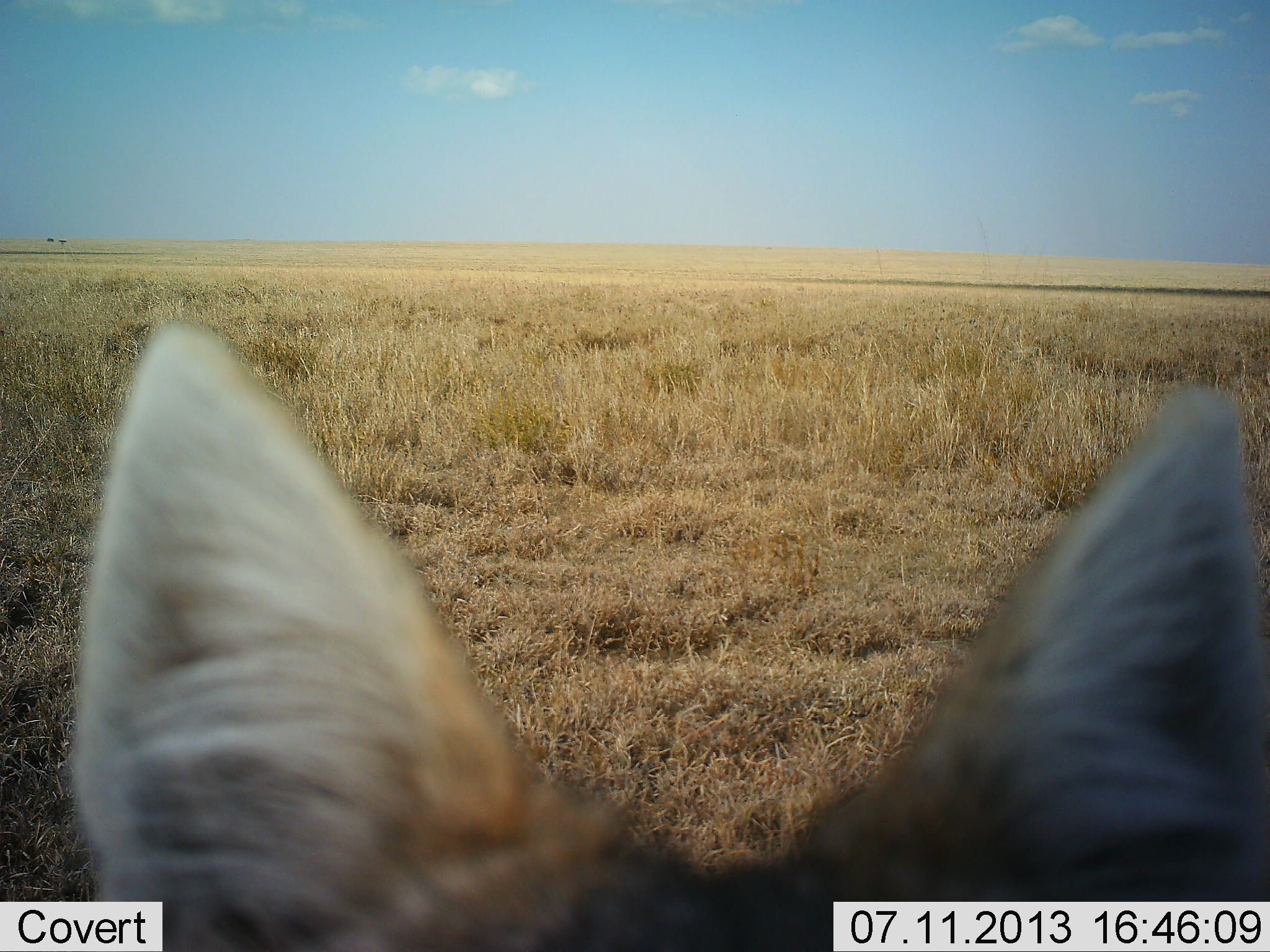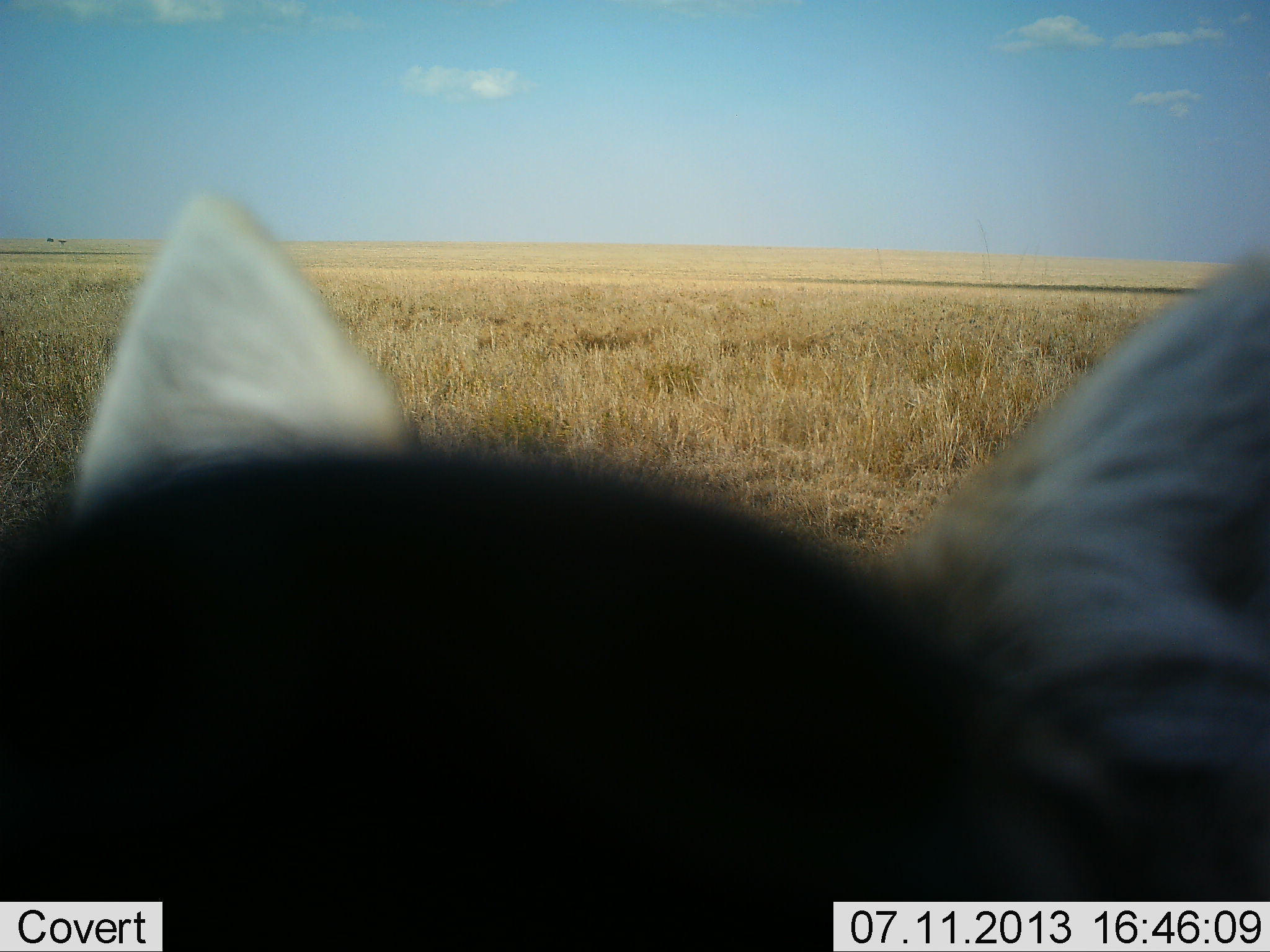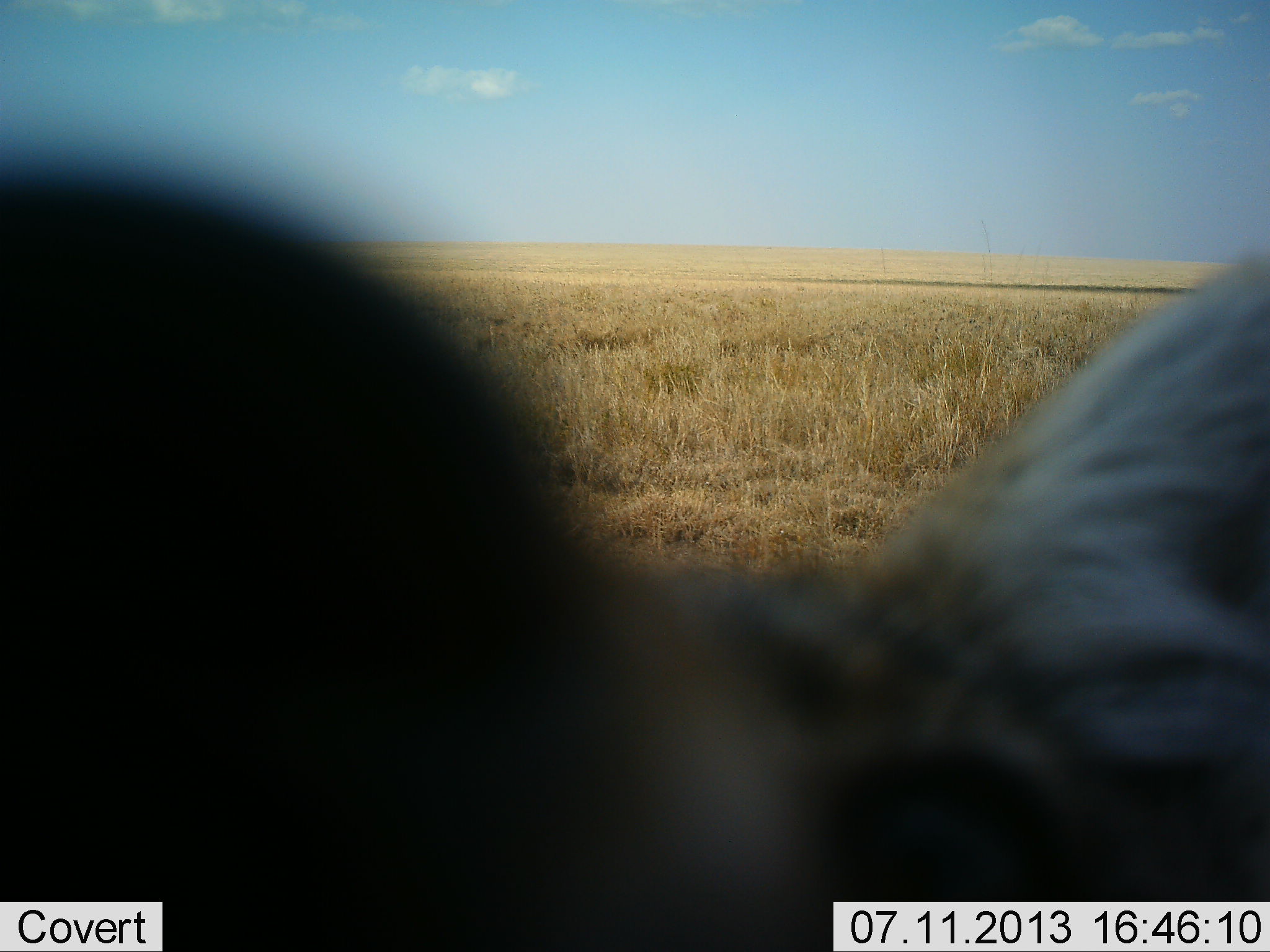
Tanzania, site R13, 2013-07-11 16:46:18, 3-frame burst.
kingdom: Animalia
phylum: Chordata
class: Mammalia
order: Carnivora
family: Canidae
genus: Lupulella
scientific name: Lupulella mesomelas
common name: black-backed jackal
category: jackal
Jackal (black-backed jackal) (Lupulella mesomelas), count 1. Behavior (volunteer vote fractions): standing 38%, resting 0%, moving 12%, interacting 50%. Young present (vote fraction): 0%. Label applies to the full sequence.